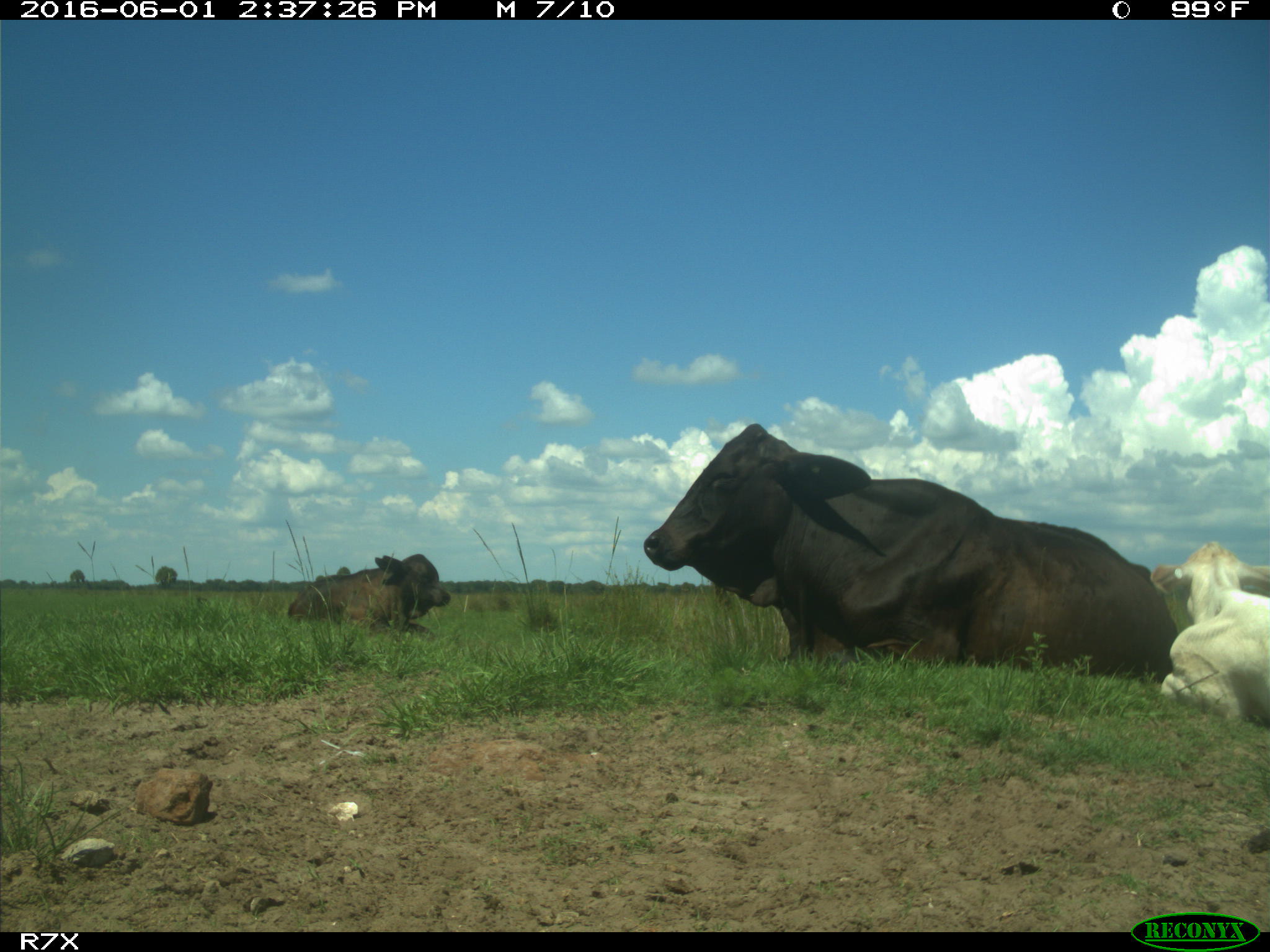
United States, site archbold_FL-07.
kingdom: Animalia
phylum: Chordata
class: Mammalia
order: Artiodactyla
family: Bovidae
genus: Bos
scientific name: Bos taurus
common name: domestic cow